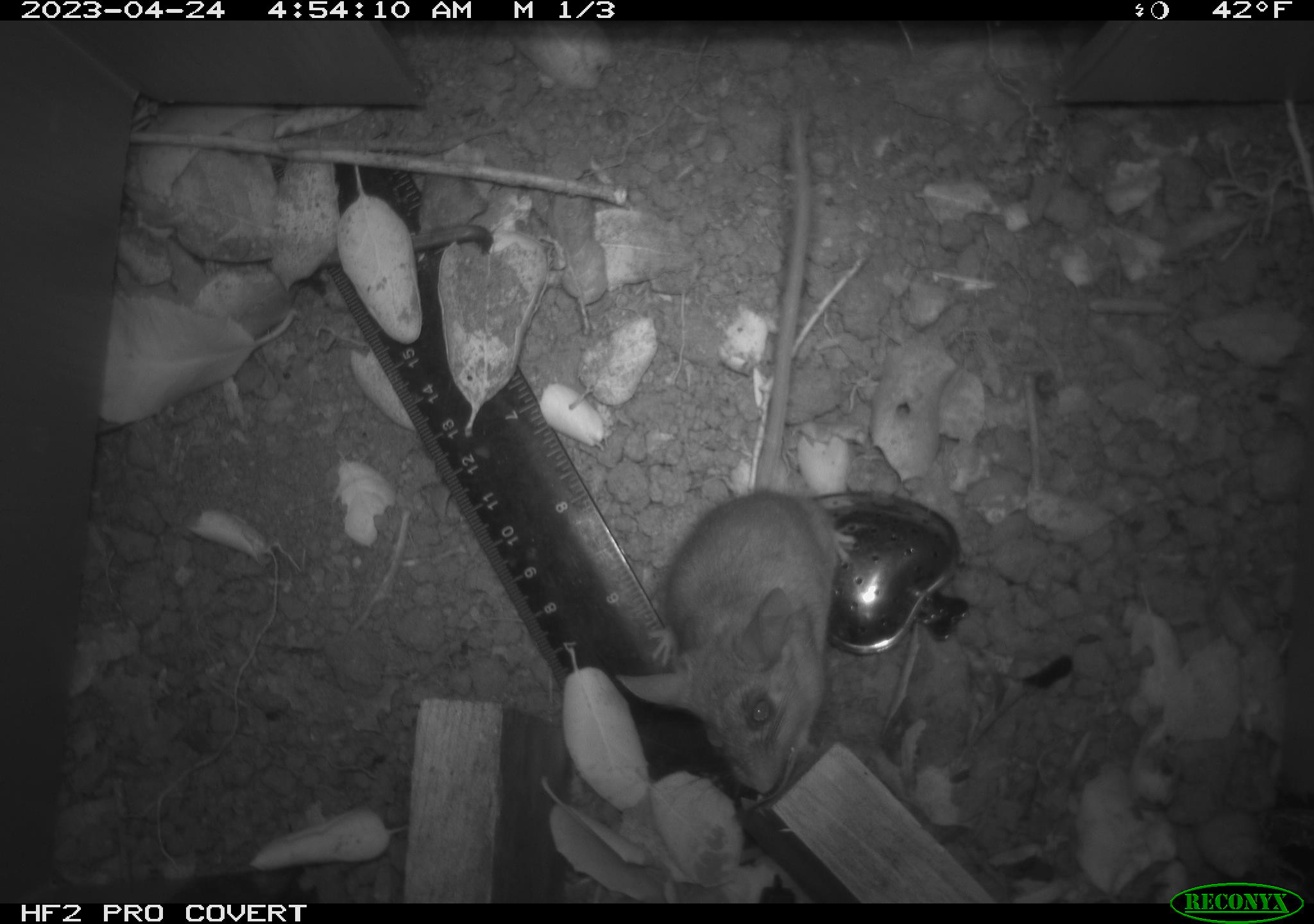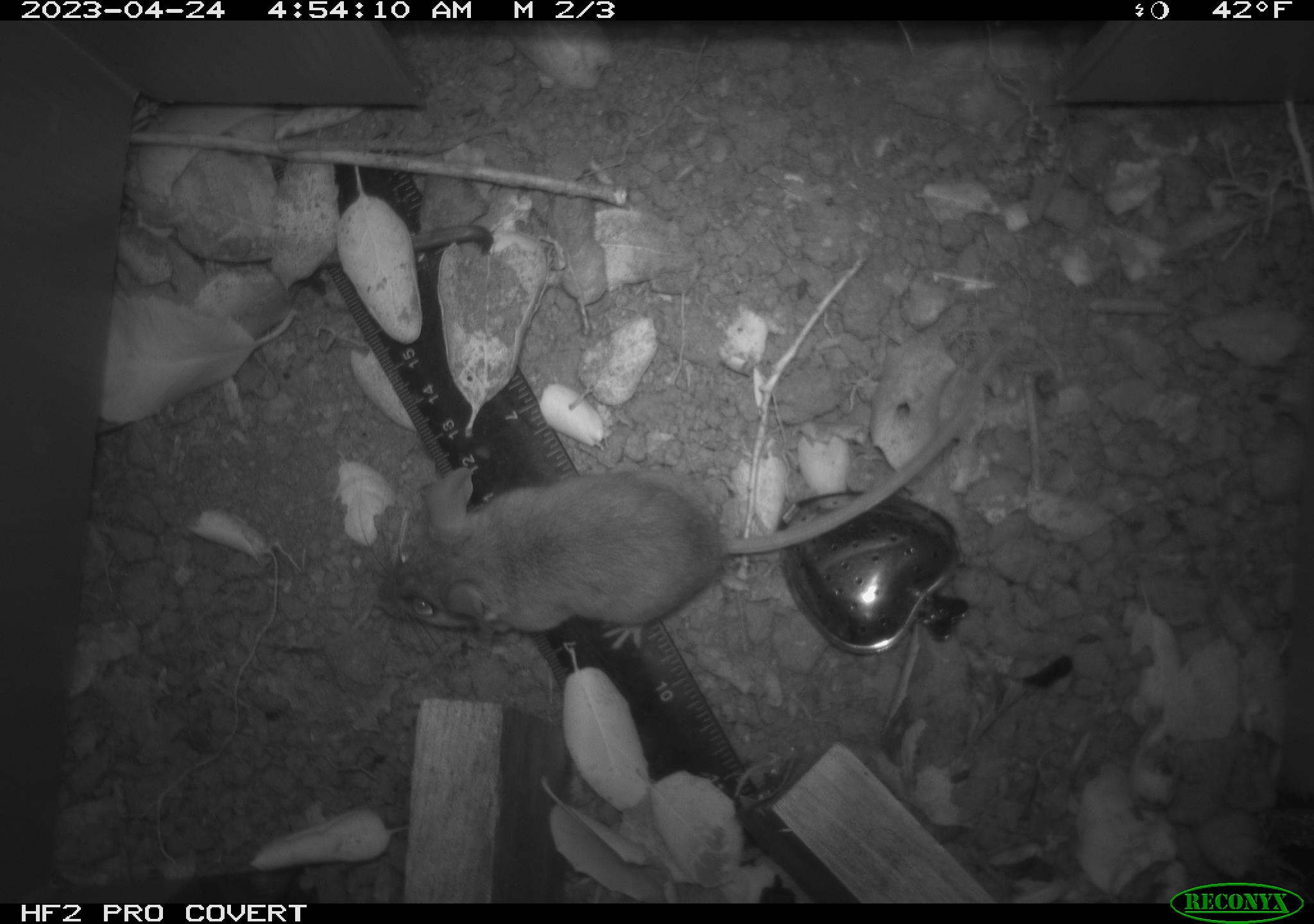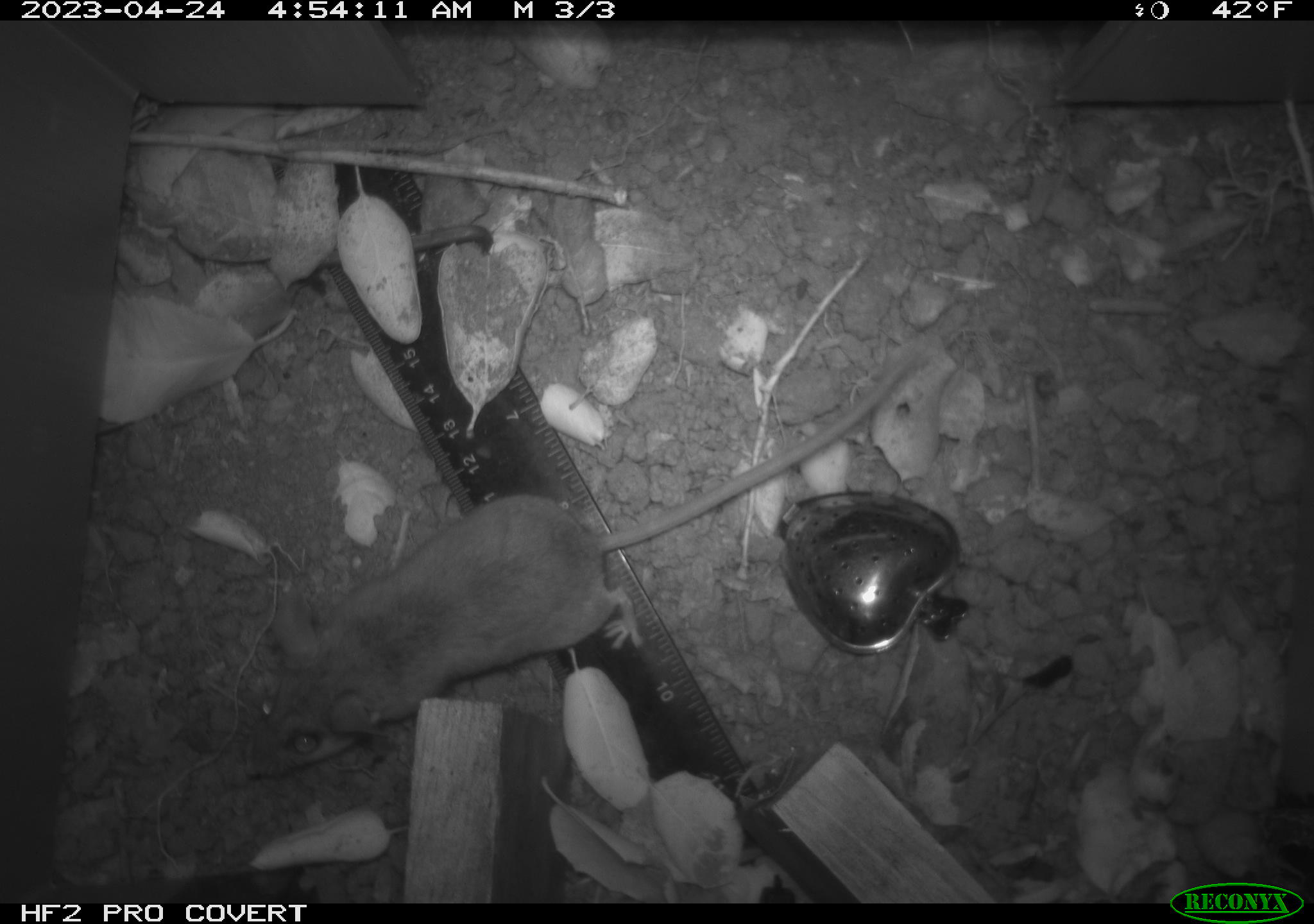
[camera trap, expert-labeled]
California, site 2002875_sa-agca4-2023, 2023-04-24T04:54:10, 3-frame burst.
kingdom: Animalia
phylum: Chordata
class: Mammalia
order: Rodentia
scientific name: Rodentia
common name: mouse species